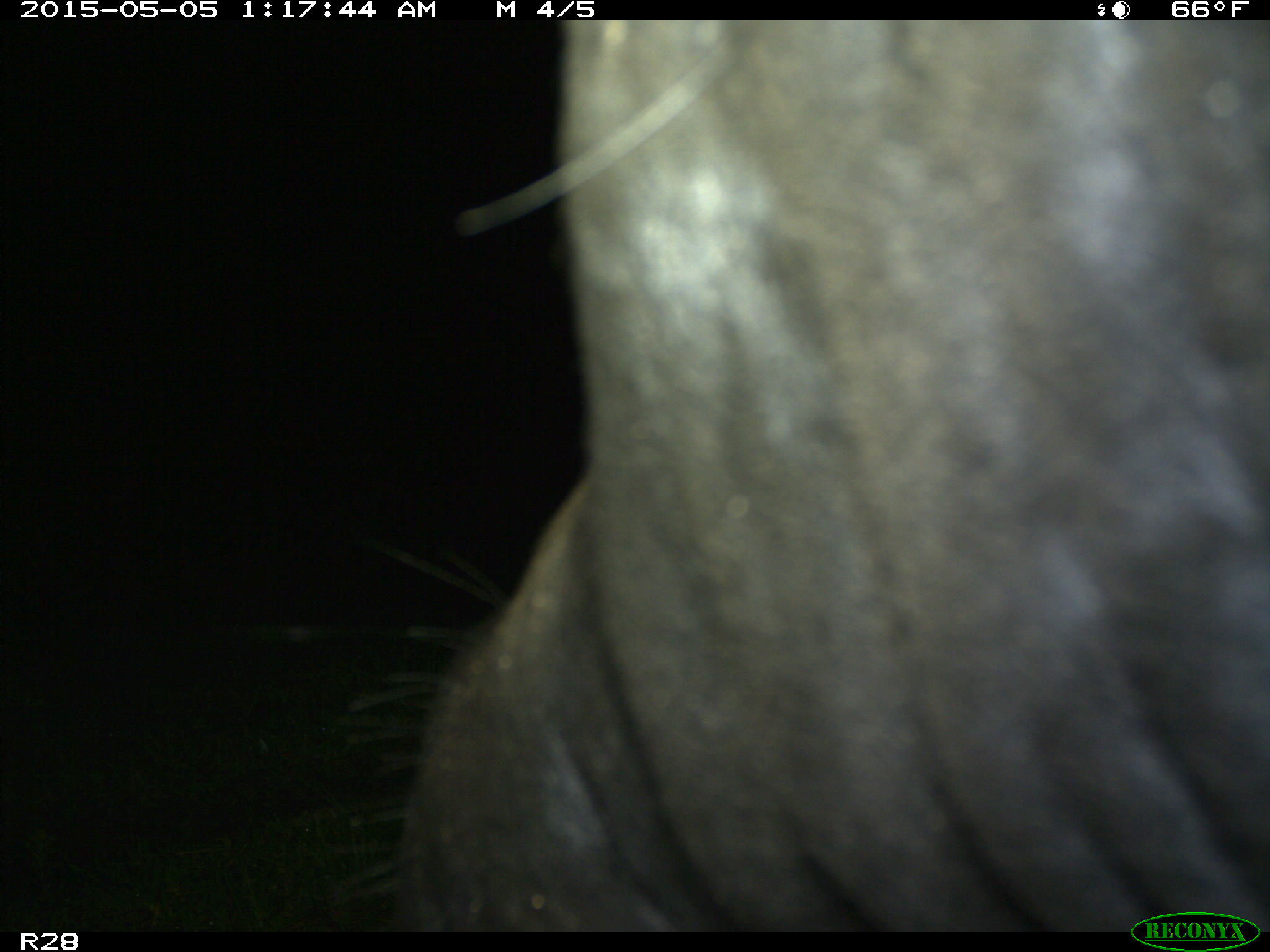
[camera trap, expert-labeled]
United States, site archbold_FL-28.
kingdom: Animalia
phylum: Chordata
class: Mammalia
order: Artiodactyla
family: Bovidae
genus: Bos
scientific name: Bos taurus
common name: domestic cow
Bos taurus (domestic cow).